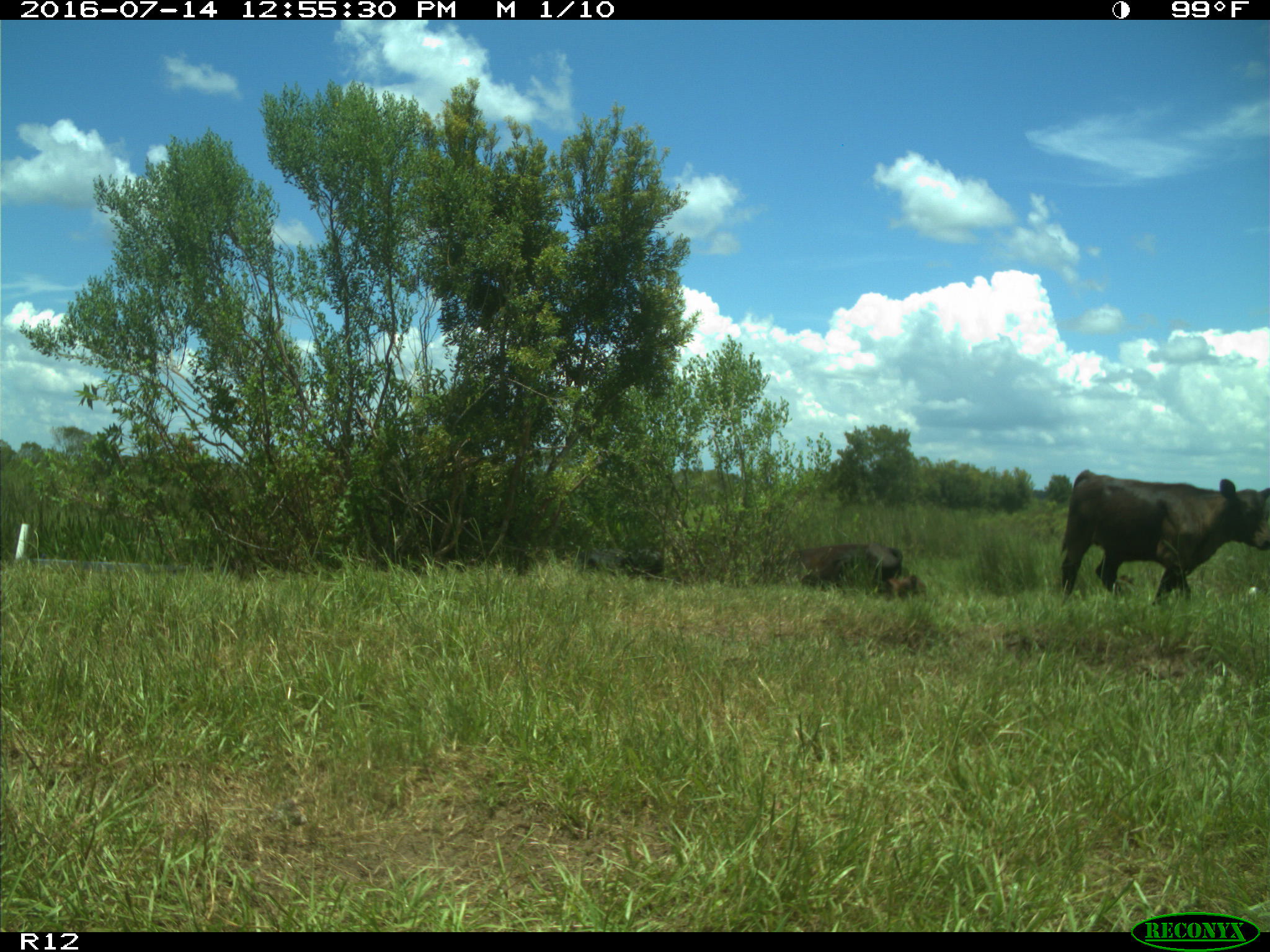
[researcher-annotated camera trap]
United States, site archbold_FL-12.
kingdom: Animalia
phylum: Chordata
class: Mammalia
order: Artiodactyla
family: Bovidae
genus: Bos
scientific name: Bos taurus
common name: domestic cow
Bos taurus (domestic cow).